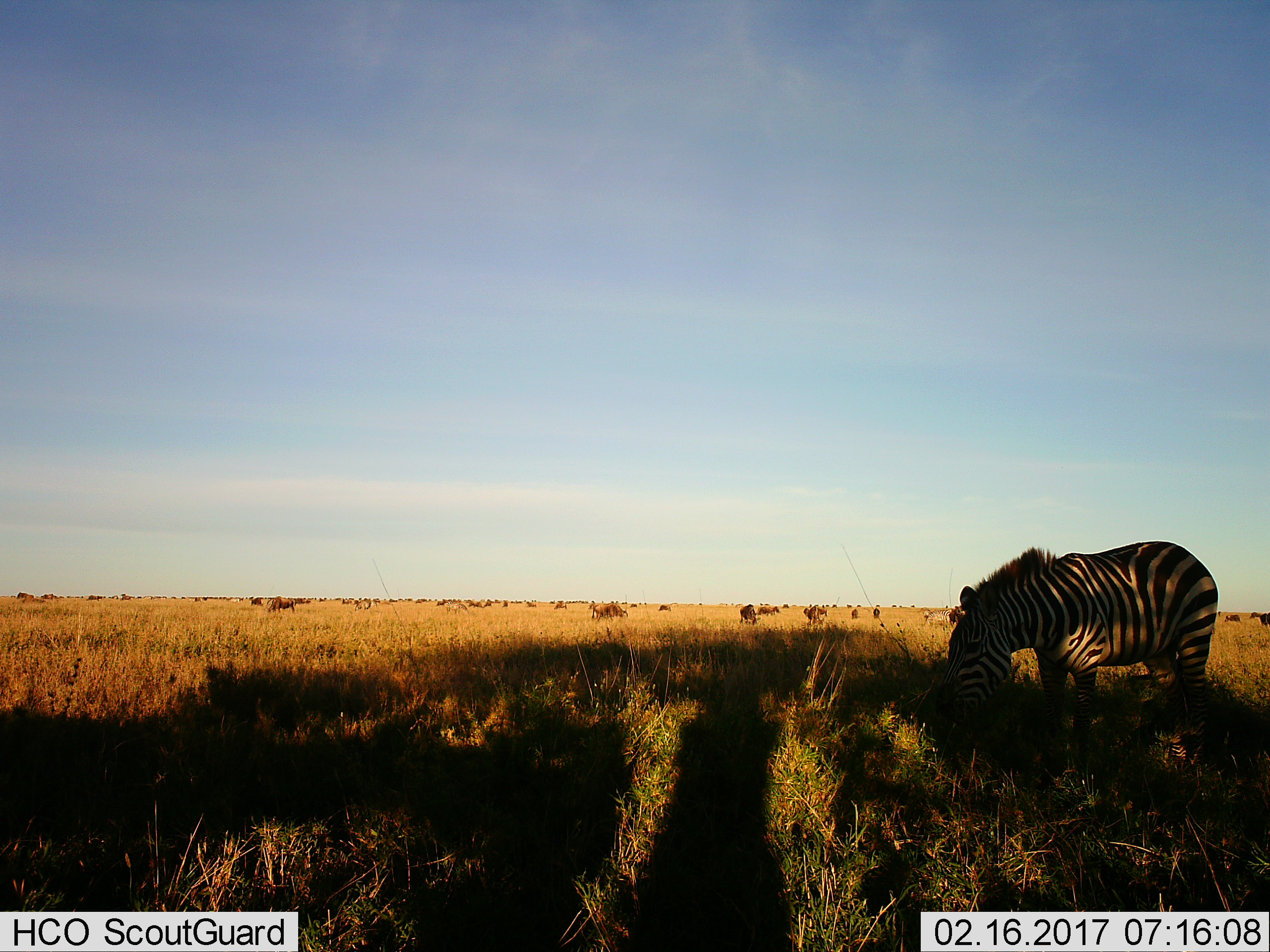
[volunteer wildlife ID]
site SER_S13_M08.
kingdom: Animalia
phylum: Chordata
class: Mammalia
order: Perissodactyla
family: Equidae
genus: Equus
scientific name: Equus quagga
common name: plains zebra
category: zebraplains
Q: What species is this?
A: Zebraplains (plains zebra) (Equus quagga).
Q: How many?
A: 2.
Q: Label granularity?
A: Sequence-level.